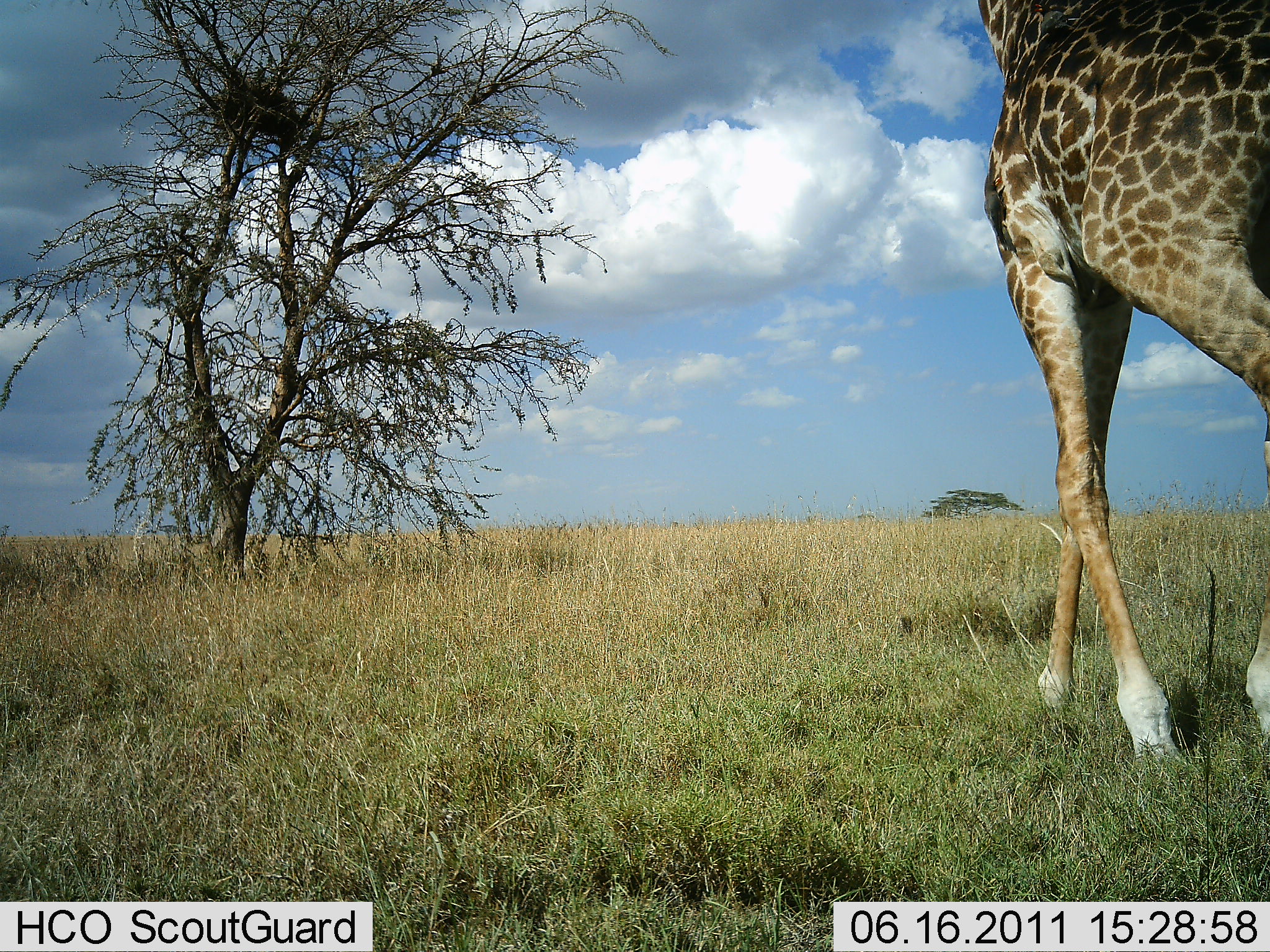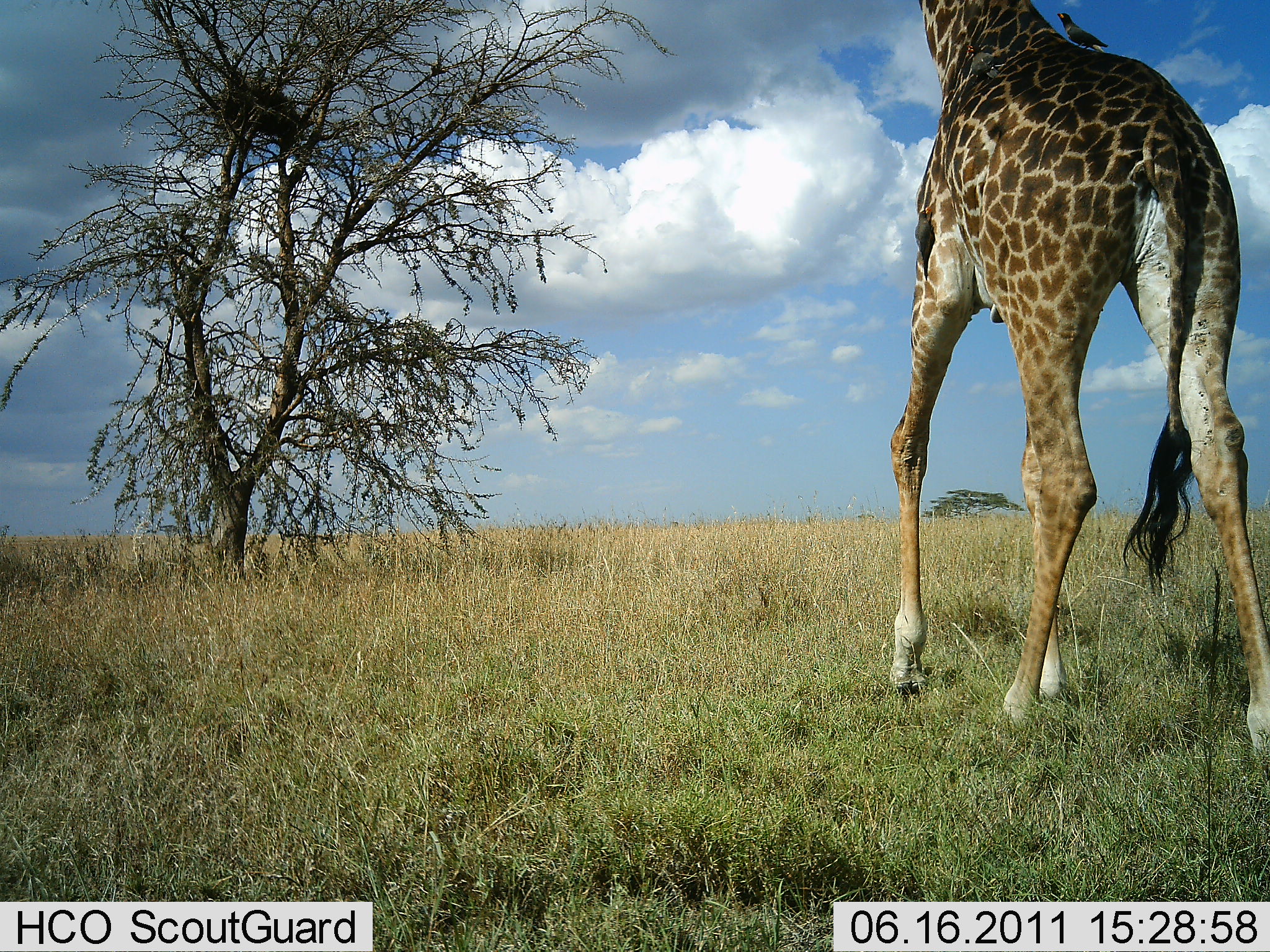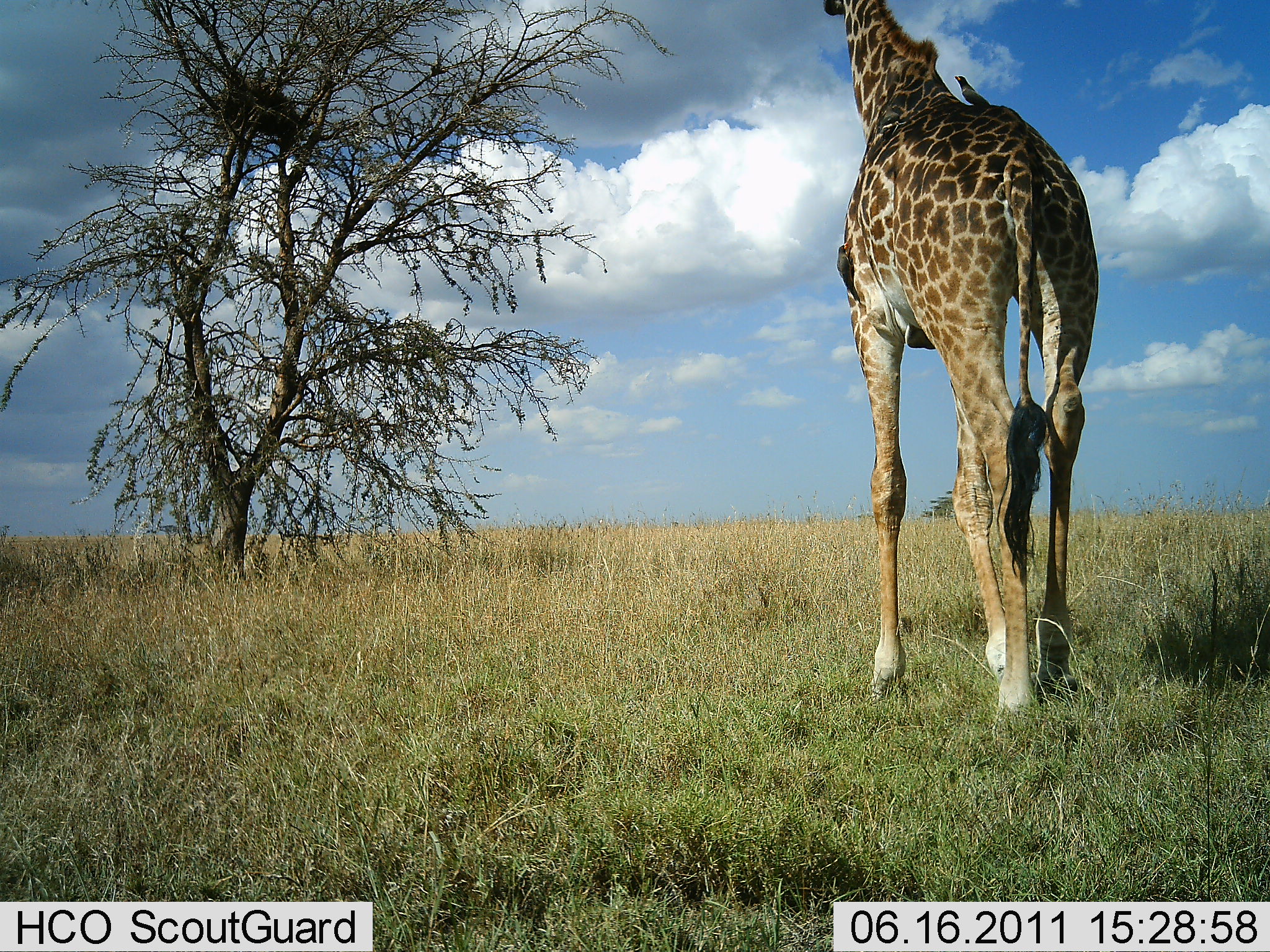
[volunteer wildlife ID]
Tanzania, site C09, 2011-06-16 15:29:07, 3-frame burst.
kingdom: Animalia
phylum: Chordata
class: Mammalia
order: Artiodactyla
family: Giraffidae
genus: Giraffa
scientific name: Giraffa camelopardalis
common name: giraffe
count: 1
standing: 0%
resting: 0%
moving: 100%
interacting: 0%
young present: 0%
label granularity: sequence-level